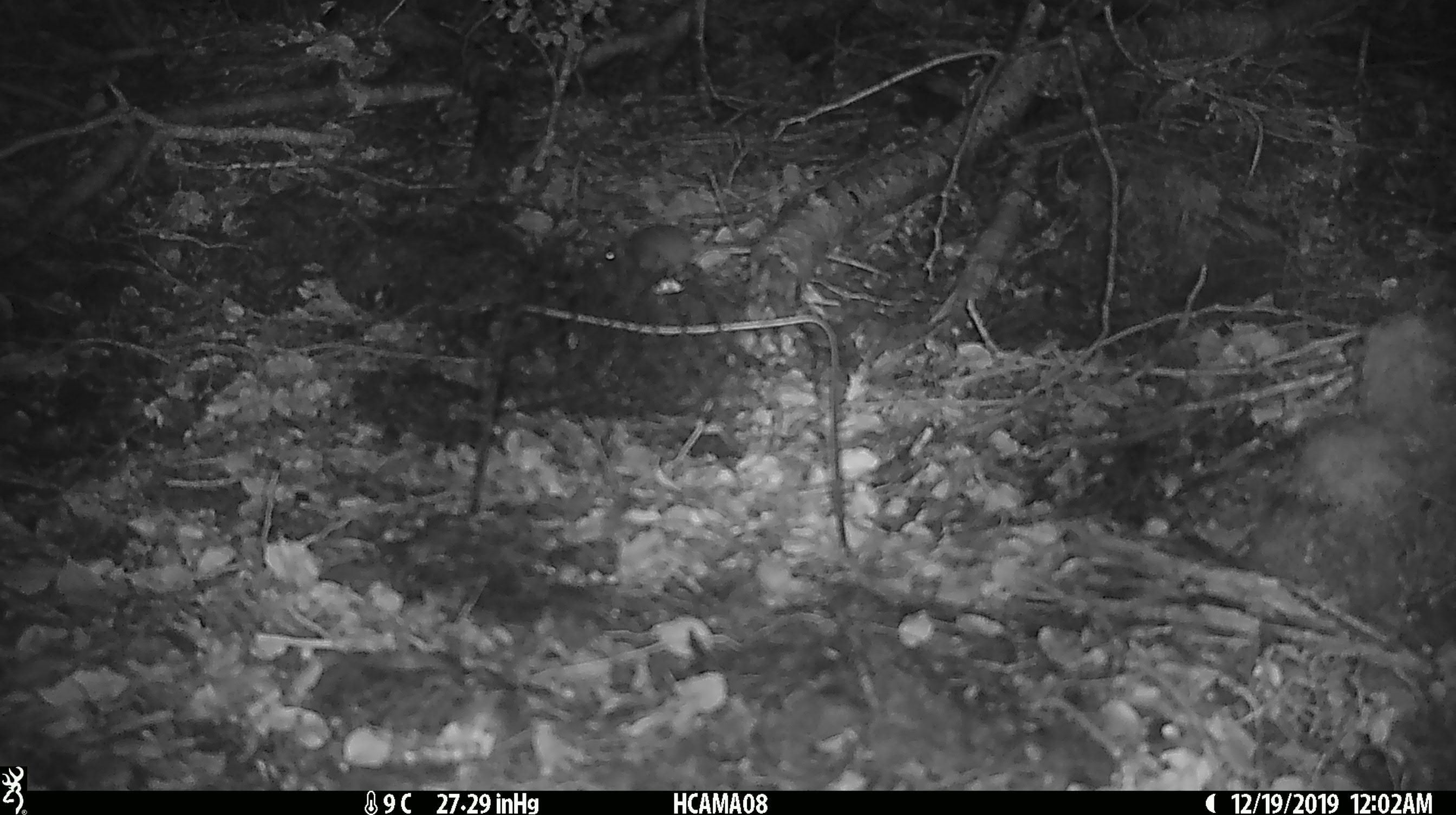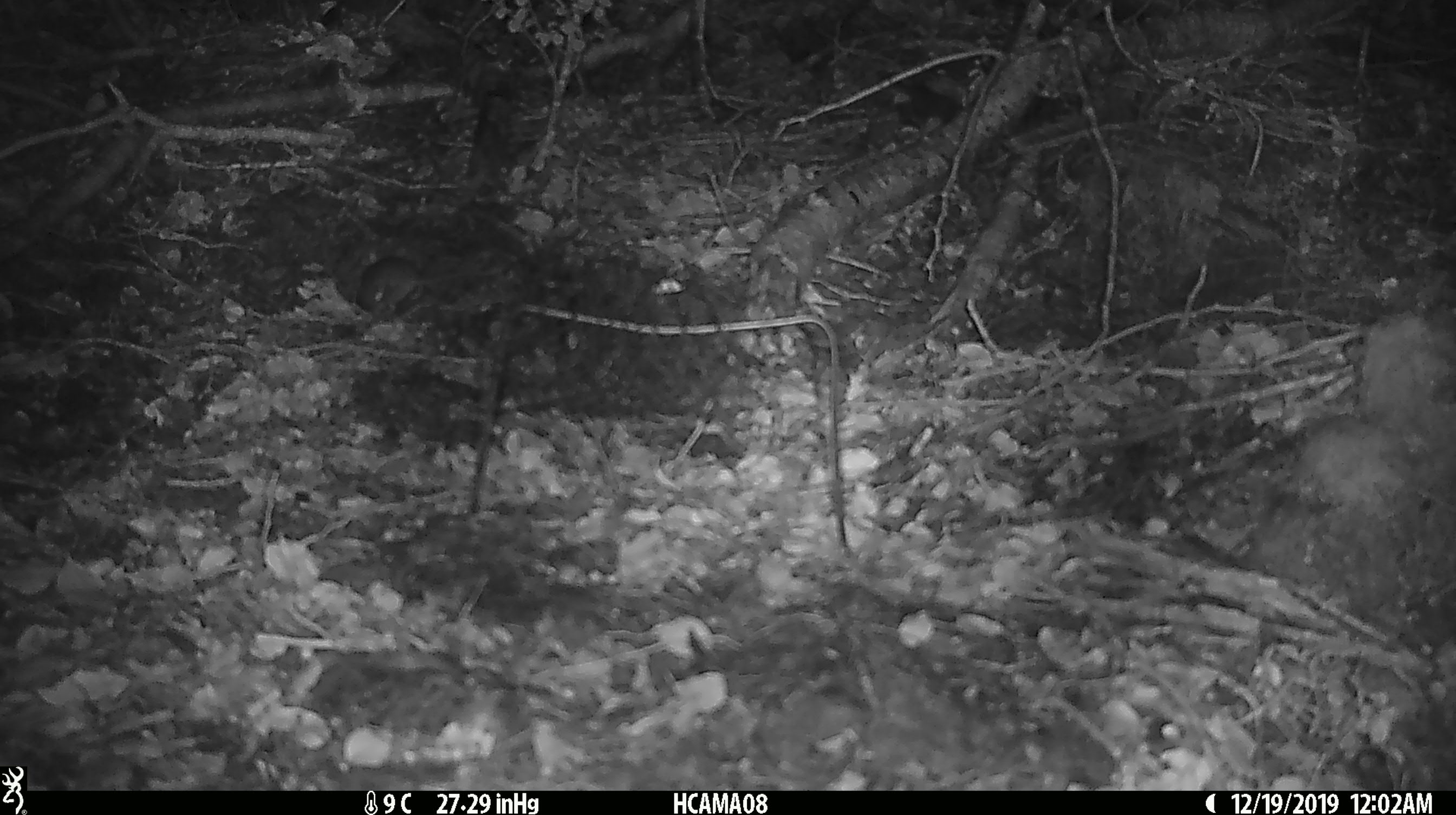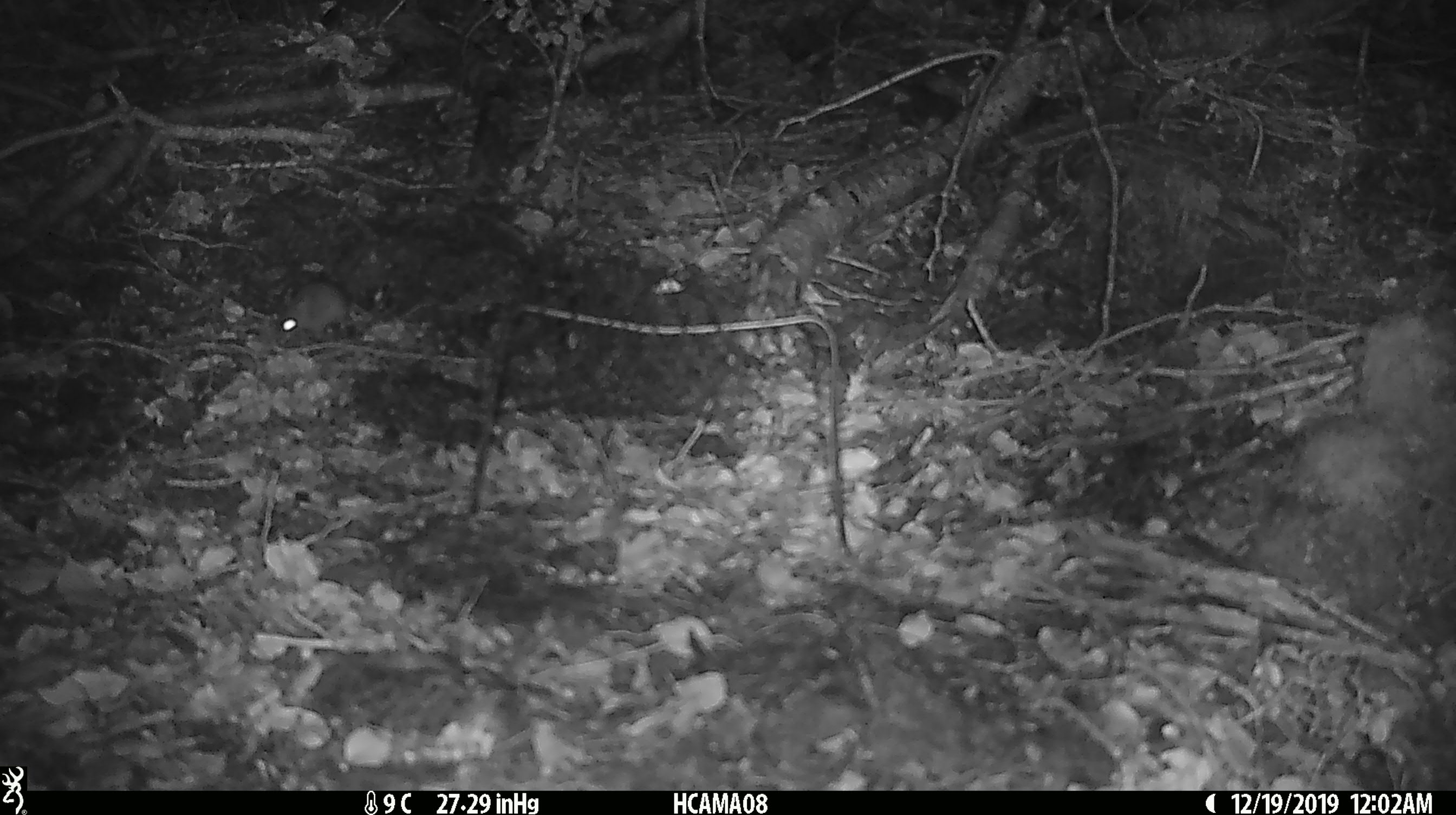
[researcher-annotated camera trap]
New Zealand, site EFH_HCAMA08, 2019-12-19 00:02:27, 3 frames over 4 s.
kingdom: Animalia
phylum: Chordata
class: Mammalia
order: Rodentia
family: Muridae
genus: Mus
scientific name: Mus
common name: mouse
Mouse (Mus).